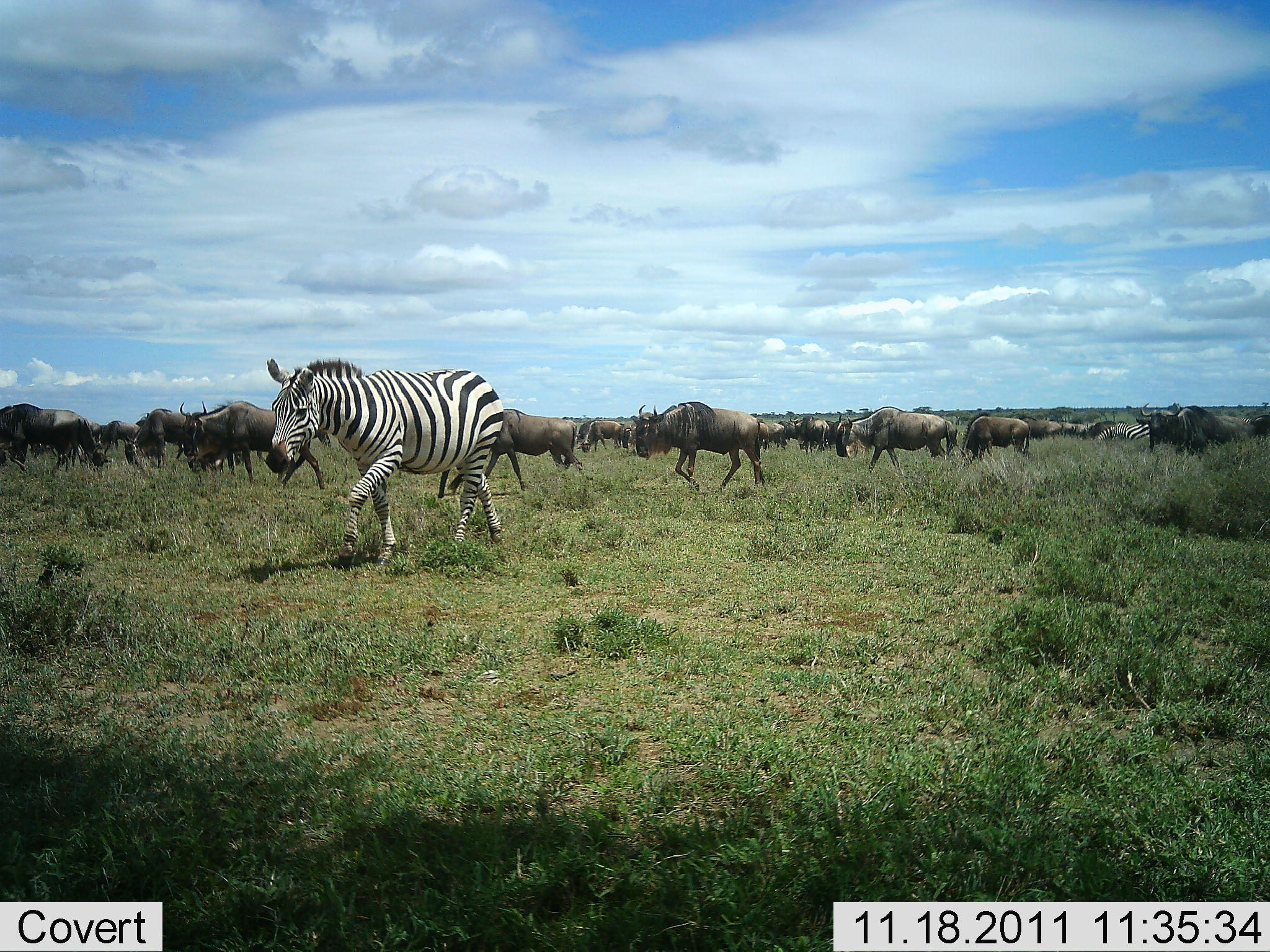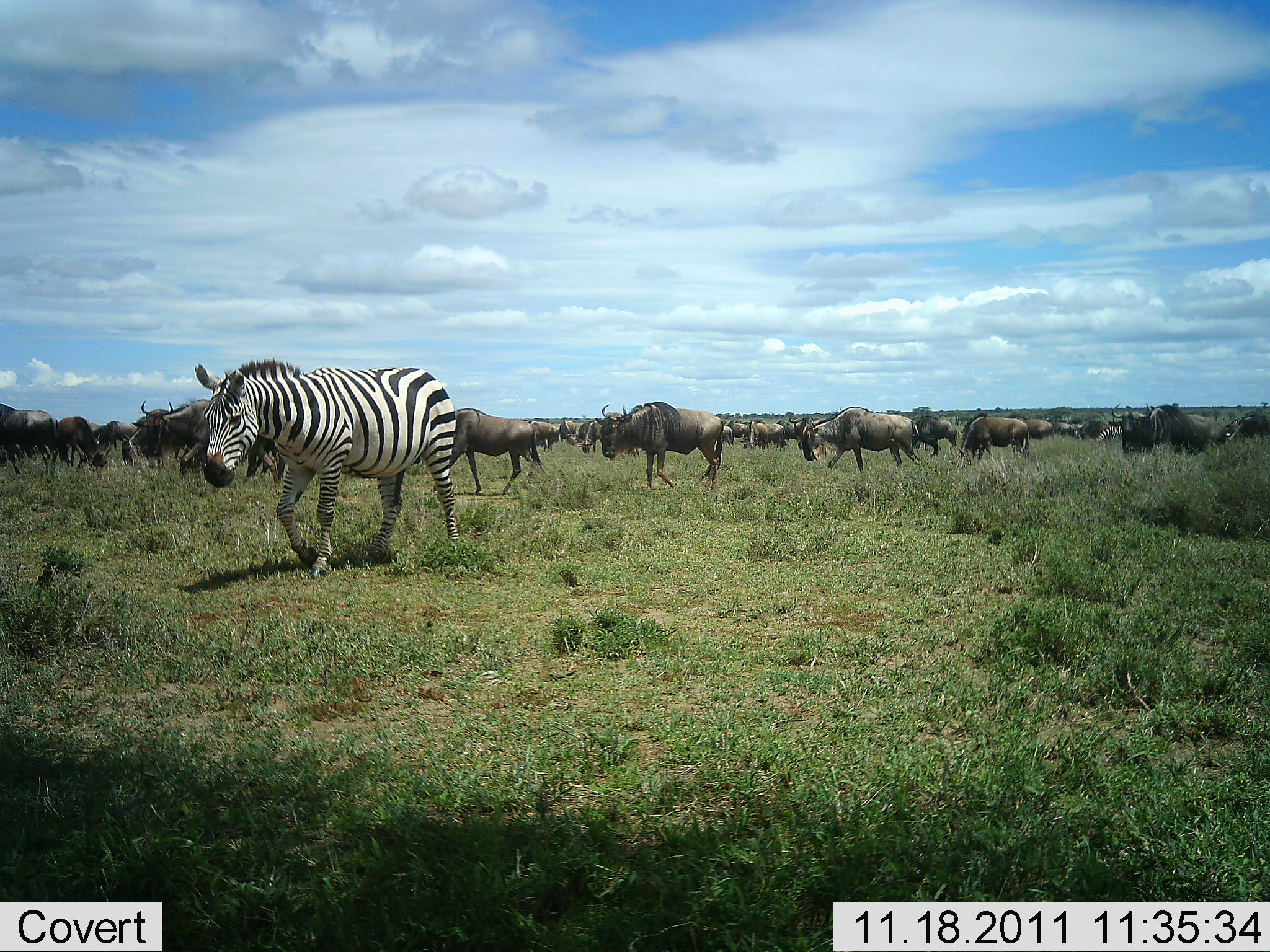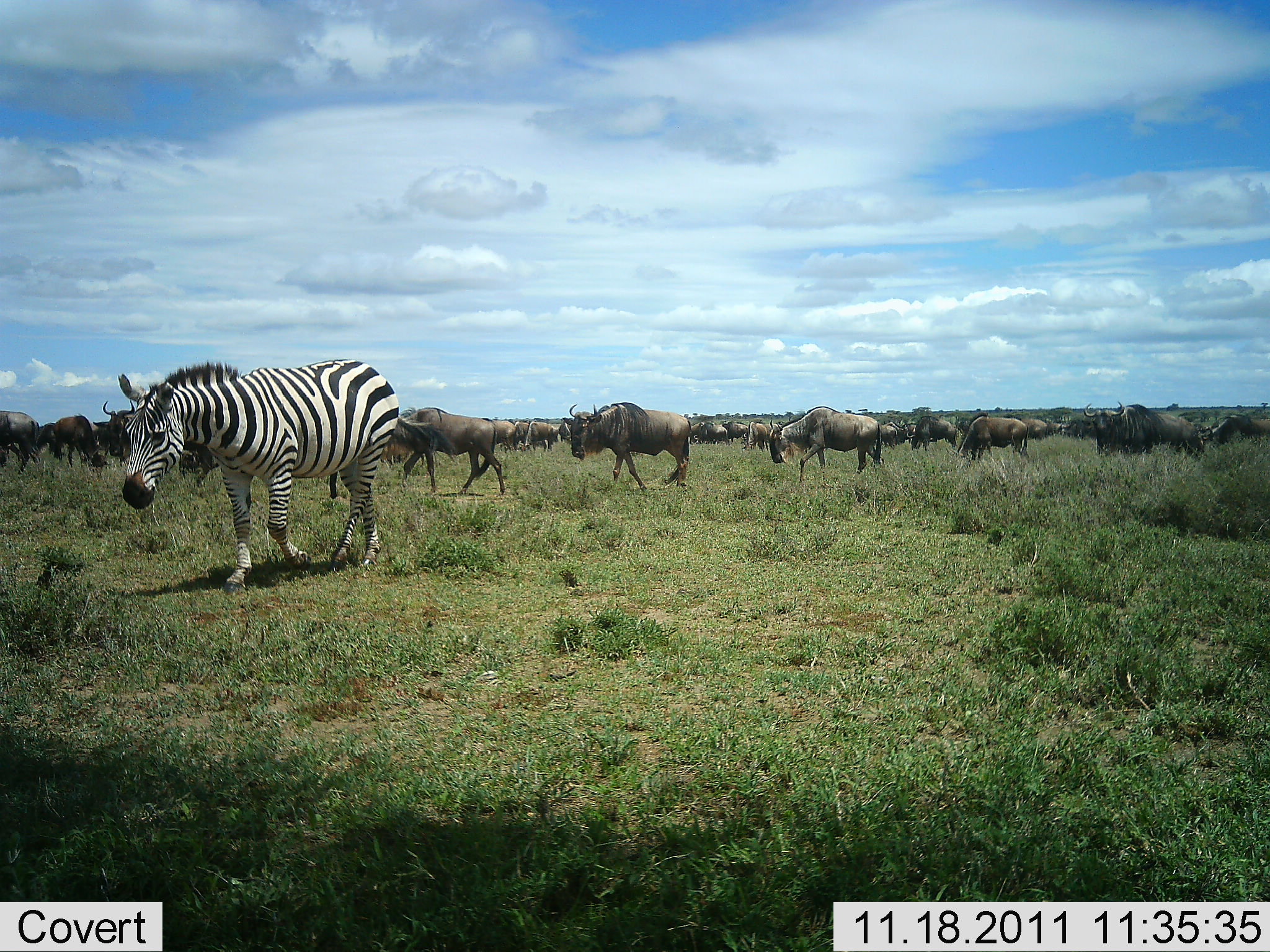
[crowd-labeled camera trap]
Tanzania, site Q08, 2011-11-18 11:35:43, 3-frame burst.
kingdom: Animalia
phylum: Chordata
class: Mammalia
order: Artiodactyla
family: Bovidae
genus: Connochaetes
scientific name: Connochaetes taurinus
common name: blue wildebeest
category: wildebeest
Wildebeest (blue wildebeest) (Connochaetes taurinus), count 51+. Behavior (volunteer vote fractions): standing 8%, resting 0%, moving 100%, interacting 0%. Young present (vote fraction): 0%. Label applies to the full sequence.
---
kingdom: Animalia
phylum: Chordata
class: Mammalia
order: Perissodactyla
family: Equidae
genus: Equus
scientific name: Equus quagga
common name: plains zebra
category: zebra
Zebra (plains zebra) (Equus quagga), count 1. Behavior (volunteer vote fractions): standing 0%, resting 0%, moving 100%, interacting 0%. Young present (vote fraction): 0%. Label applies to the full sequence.